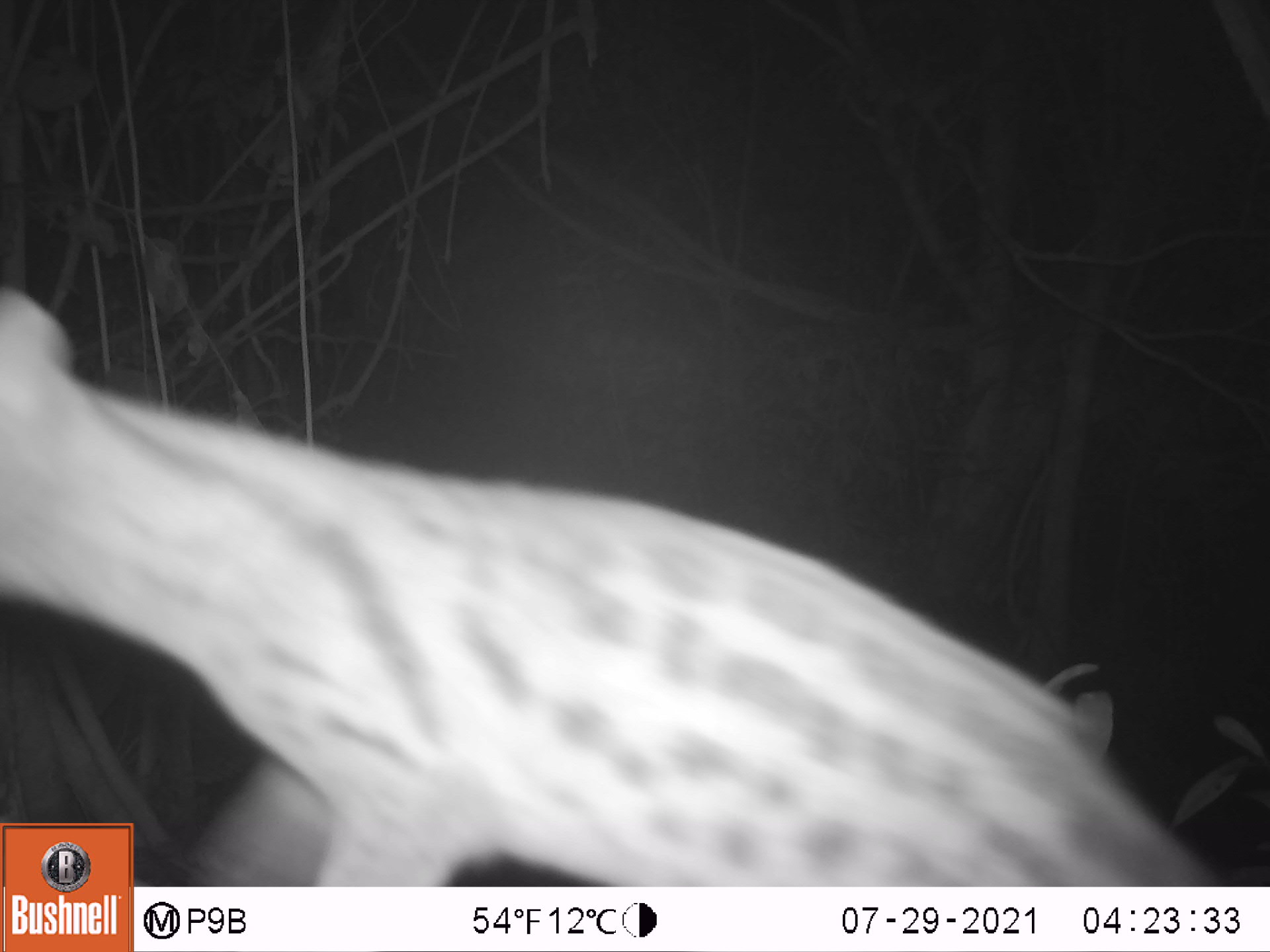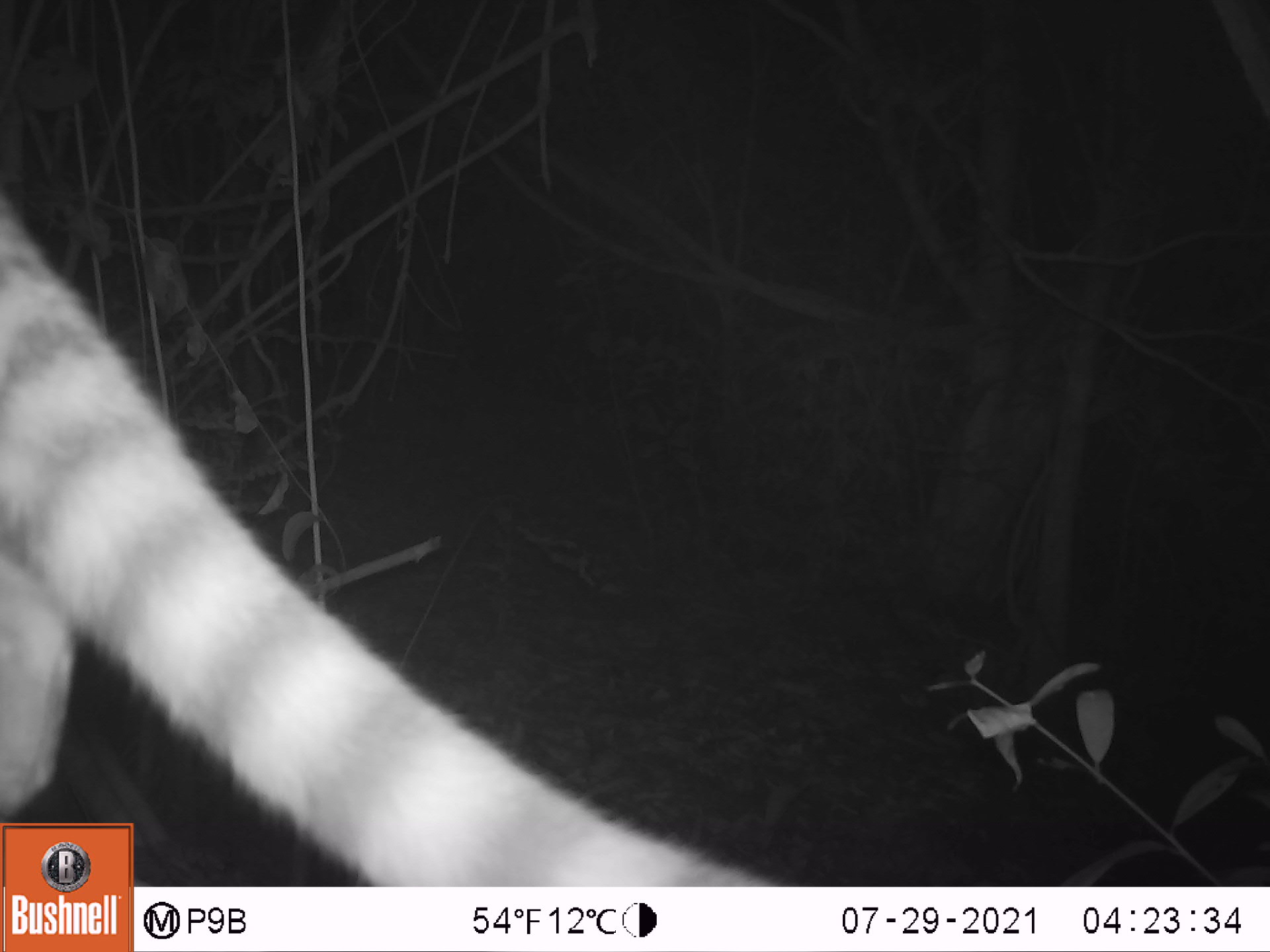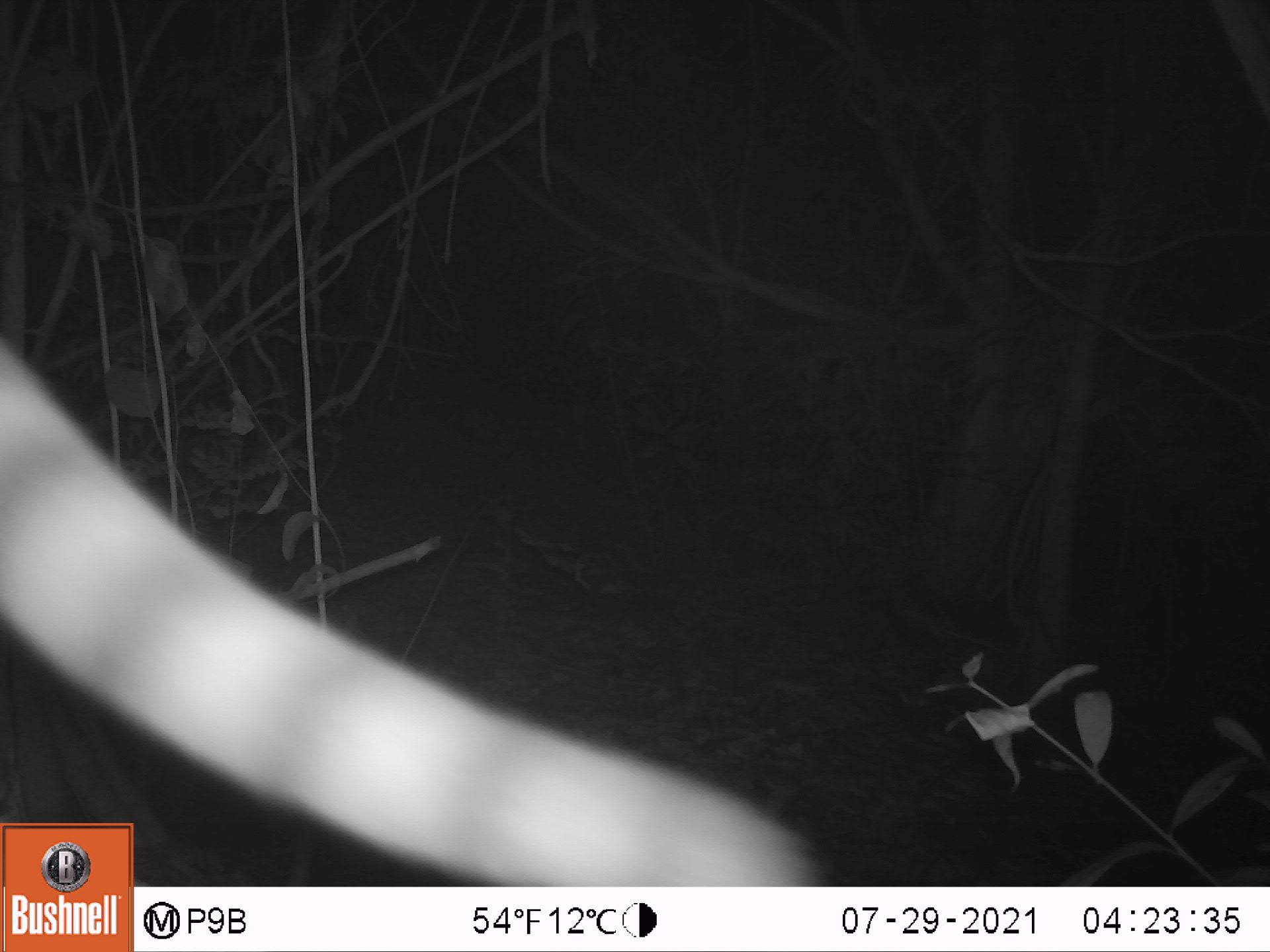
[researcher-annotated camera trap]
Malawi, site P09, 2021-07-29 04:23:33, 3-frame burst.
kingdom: Animalia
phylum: Chordata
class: Mammalia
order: Carnivora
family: Viverridae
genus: Genetta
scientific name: Genetta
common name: genet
Genet (Genetta), count 1.